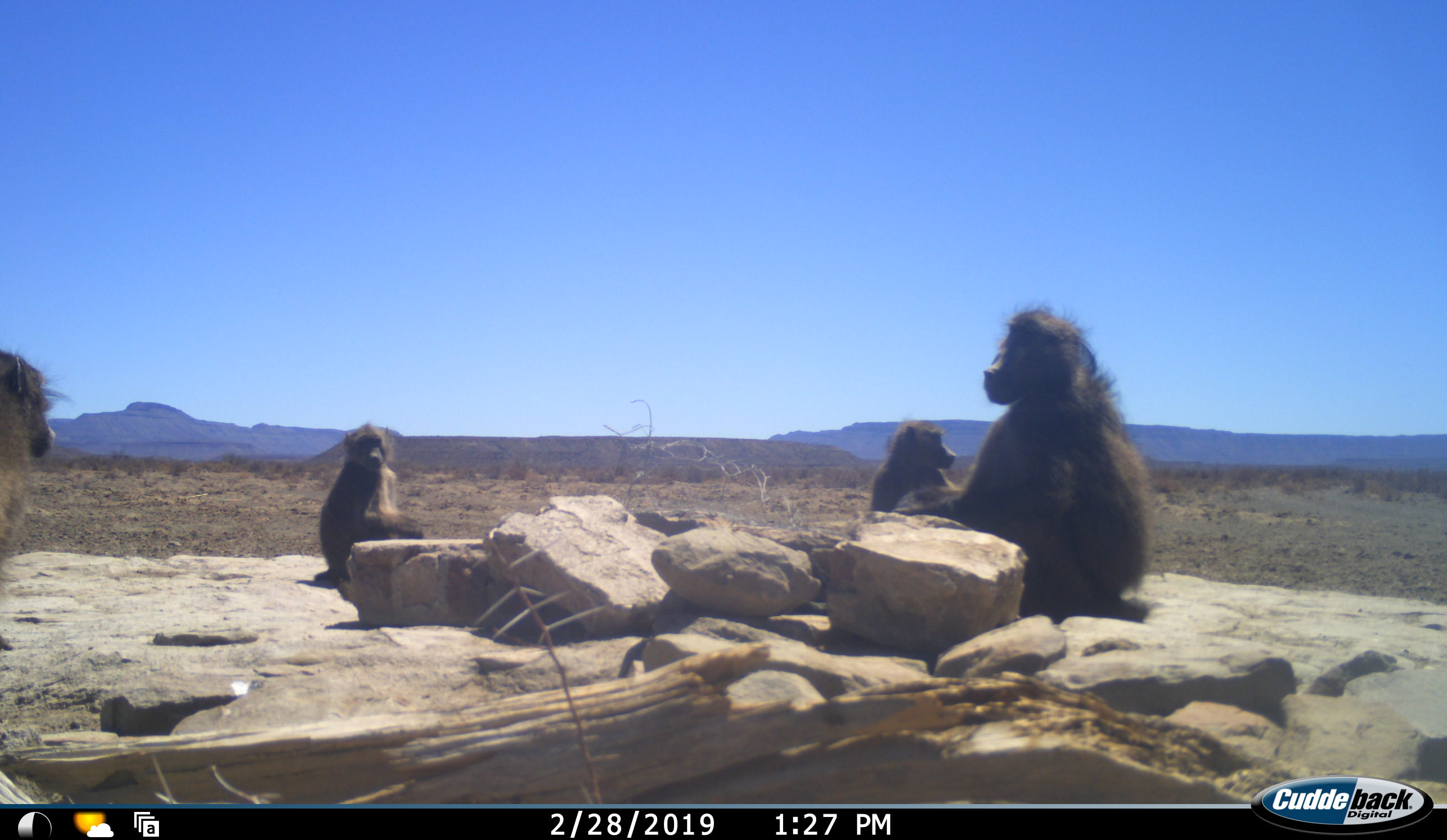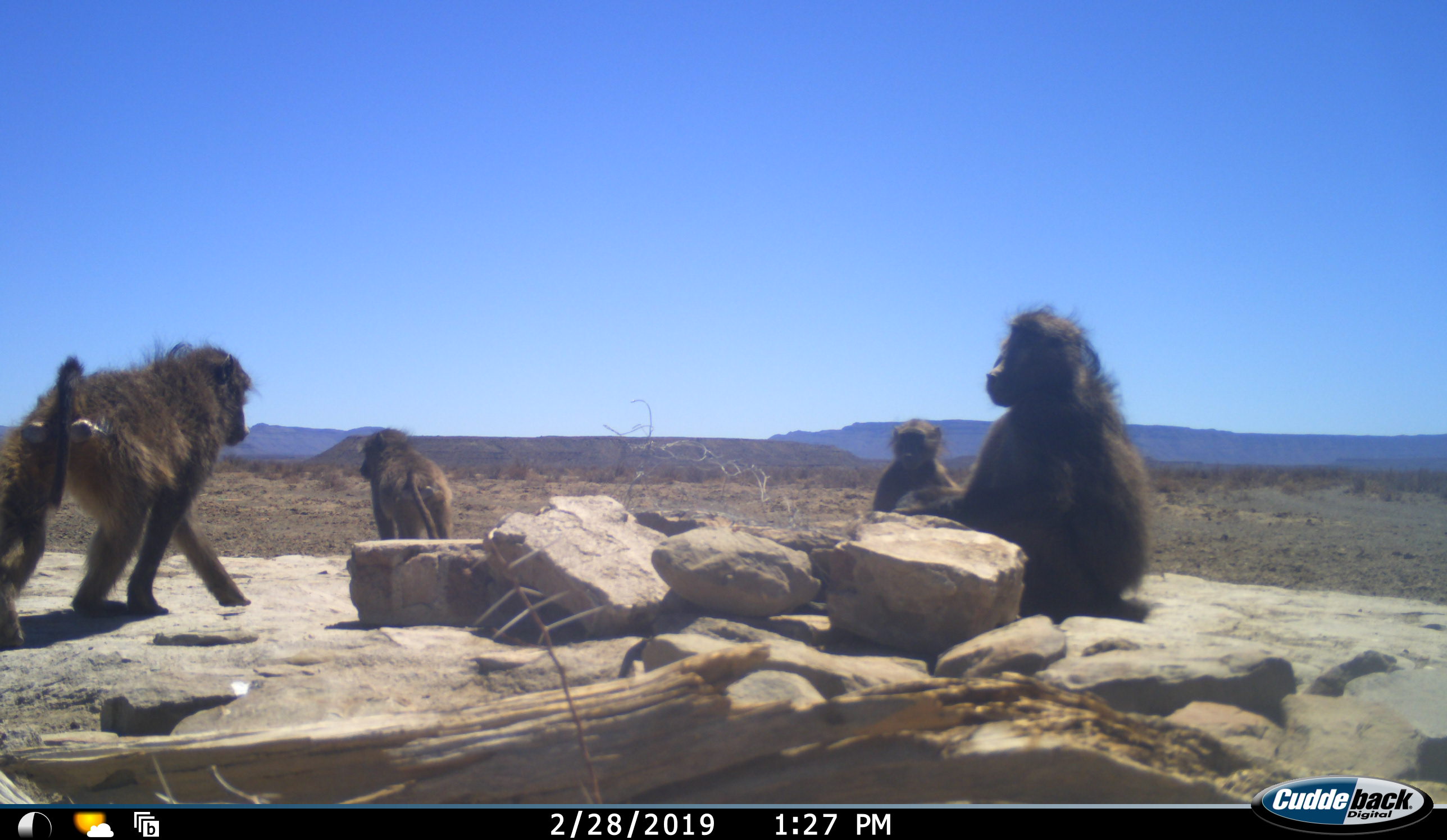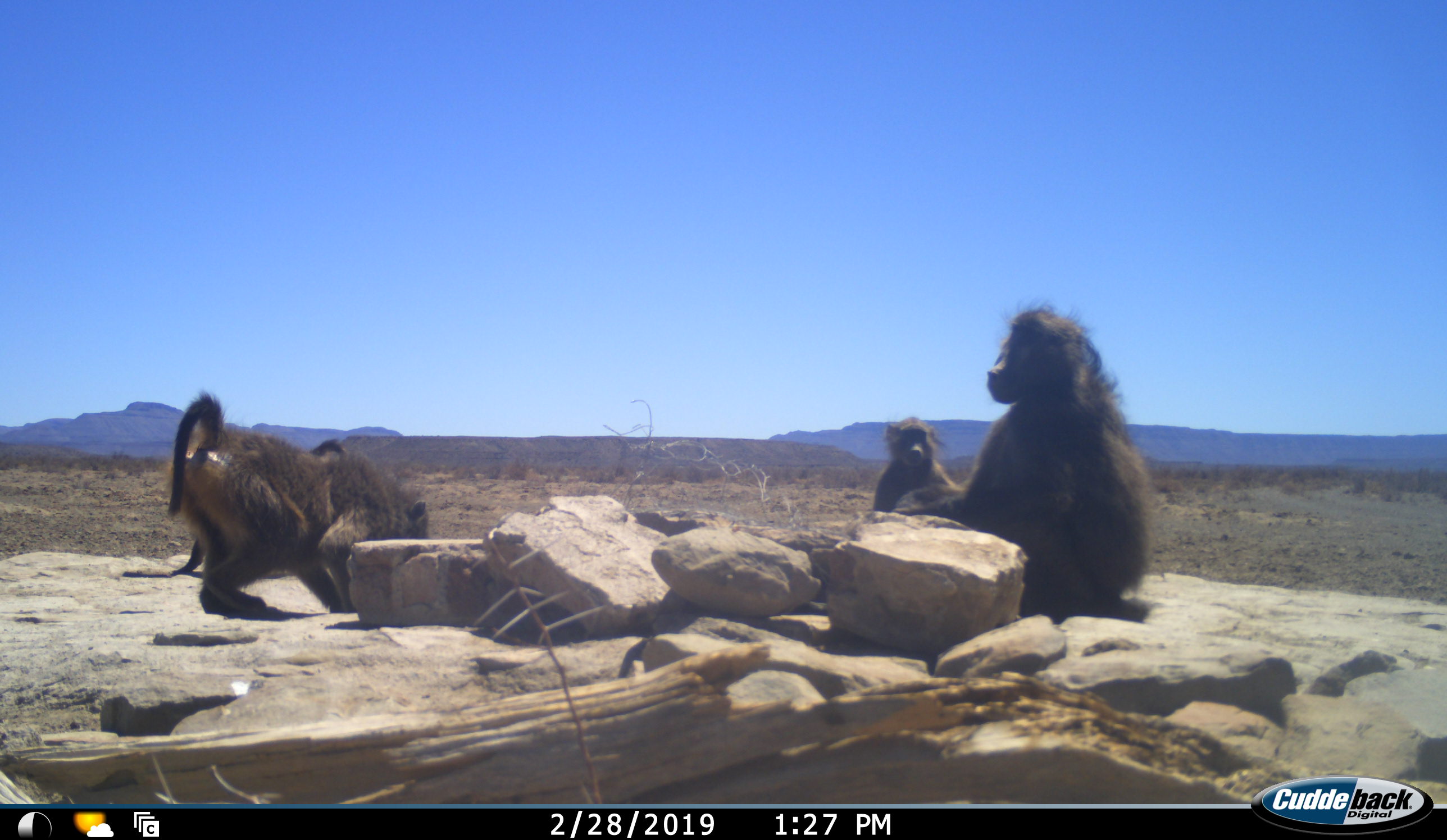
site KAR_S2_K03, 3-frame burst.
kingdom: Animalia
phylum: Chordata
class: Mammalia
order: Primates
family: Cercopithecidae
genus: Papio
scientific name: Papio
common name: baboon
Baboon (Papio), count 4. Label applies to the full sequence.